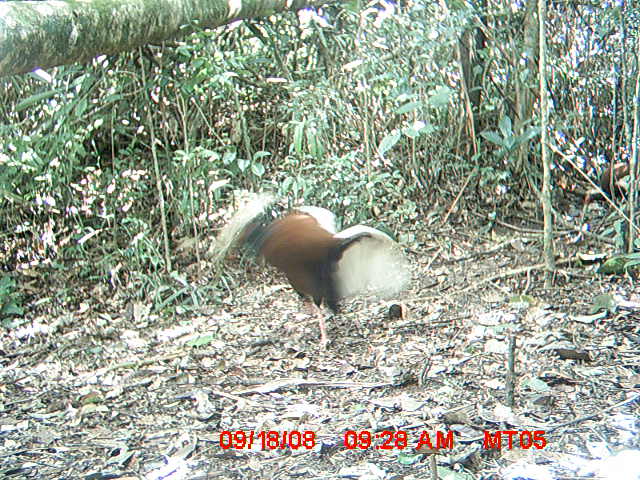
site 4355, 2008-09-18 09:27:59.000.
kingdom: Animalia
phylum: Chordata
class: Aves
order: Cuculiformes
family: Cuculidae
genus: Coua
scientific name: Coua serriana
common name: red-breasted coua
Coua serriana (red-breasted coua), count 2.